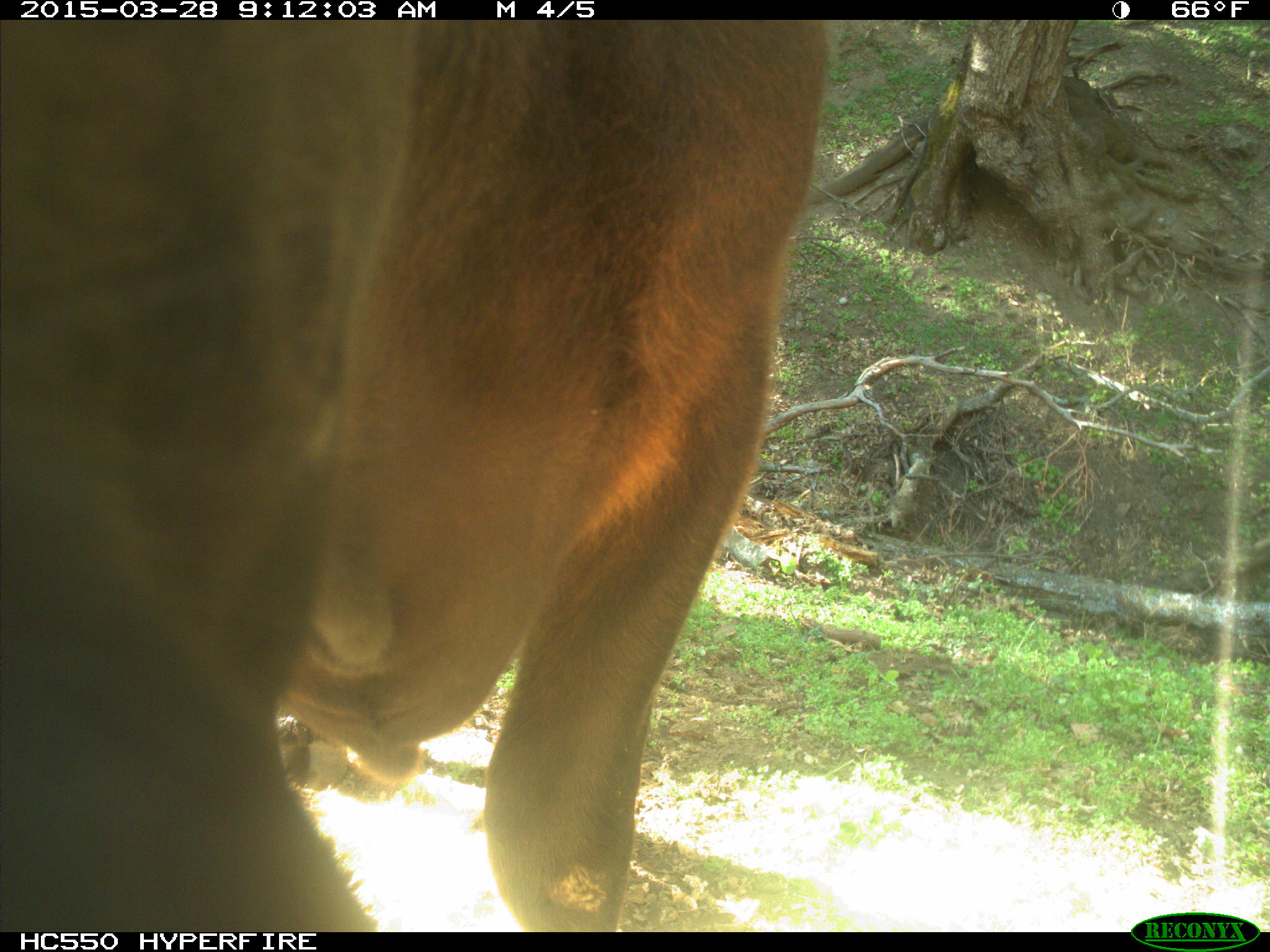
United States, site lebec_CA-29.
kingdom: Animalia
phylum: Chordata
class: Mammalia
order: Artiodactyla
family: Bovidae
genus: Bos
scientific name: Bos taurus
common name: domestic cow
Bos taurus (domestic cow).